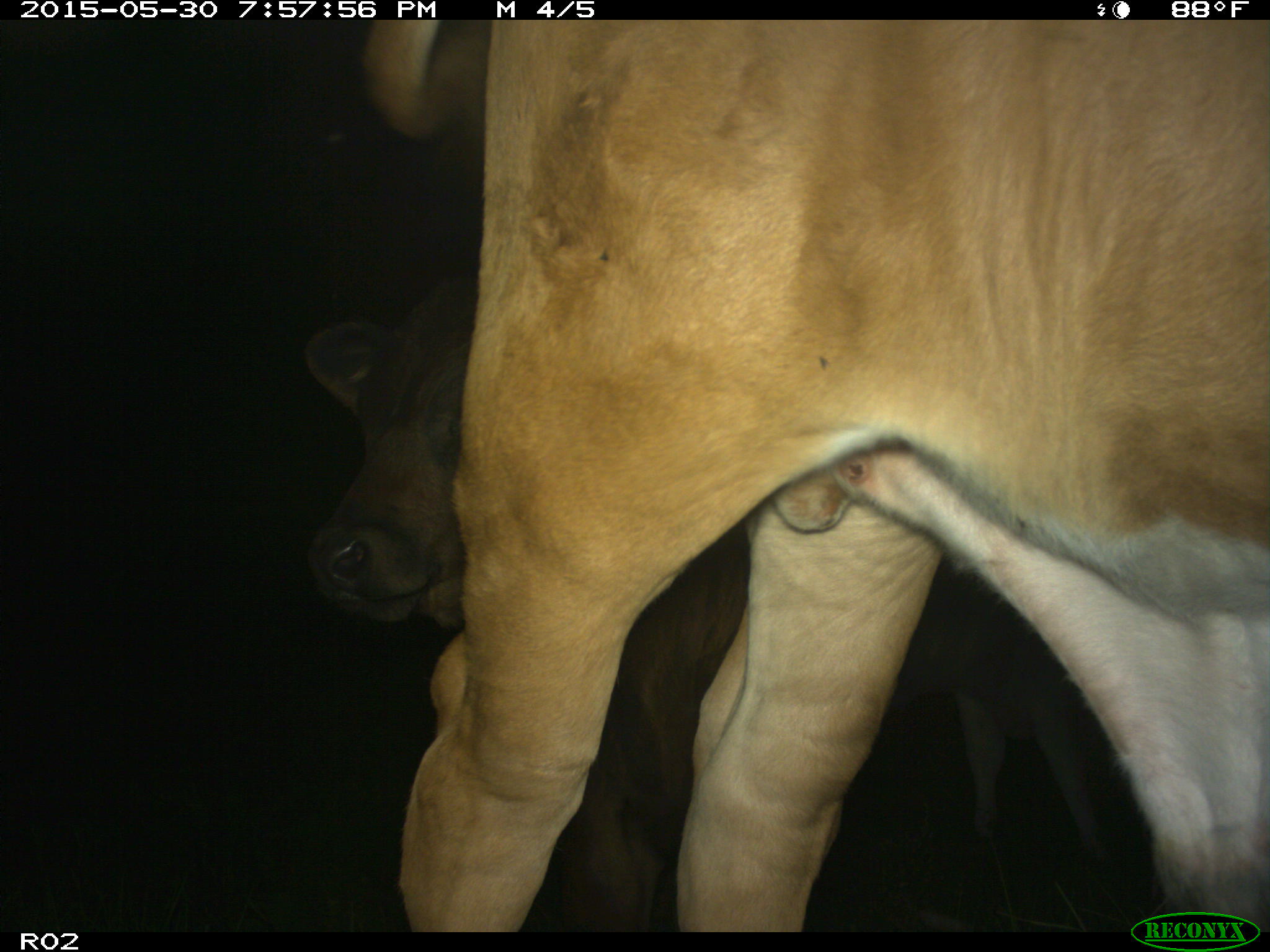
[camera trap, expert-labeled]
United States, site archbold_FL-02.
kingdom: Animalia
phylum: Chordata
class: Mammalia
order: Artiodactyla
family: Bovidae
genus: Bos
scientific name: Bos taurus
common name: domestic cow